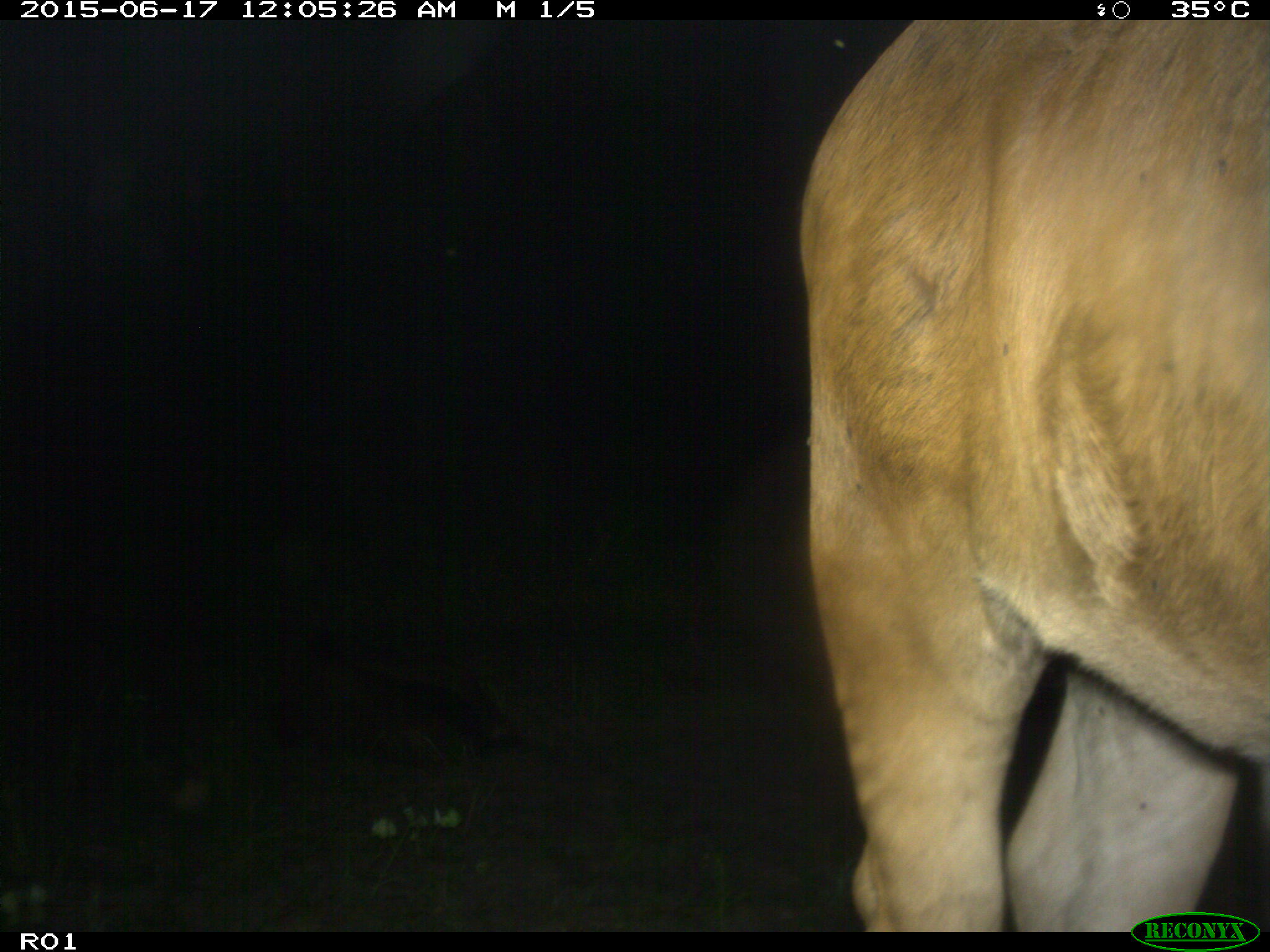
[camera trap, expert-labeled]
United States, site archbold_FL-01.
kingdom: Animalia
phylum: Chordata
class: Mammalia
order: Artiodactyla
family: Bovidae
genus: Bos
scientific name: Bos taurus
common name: domestic cow